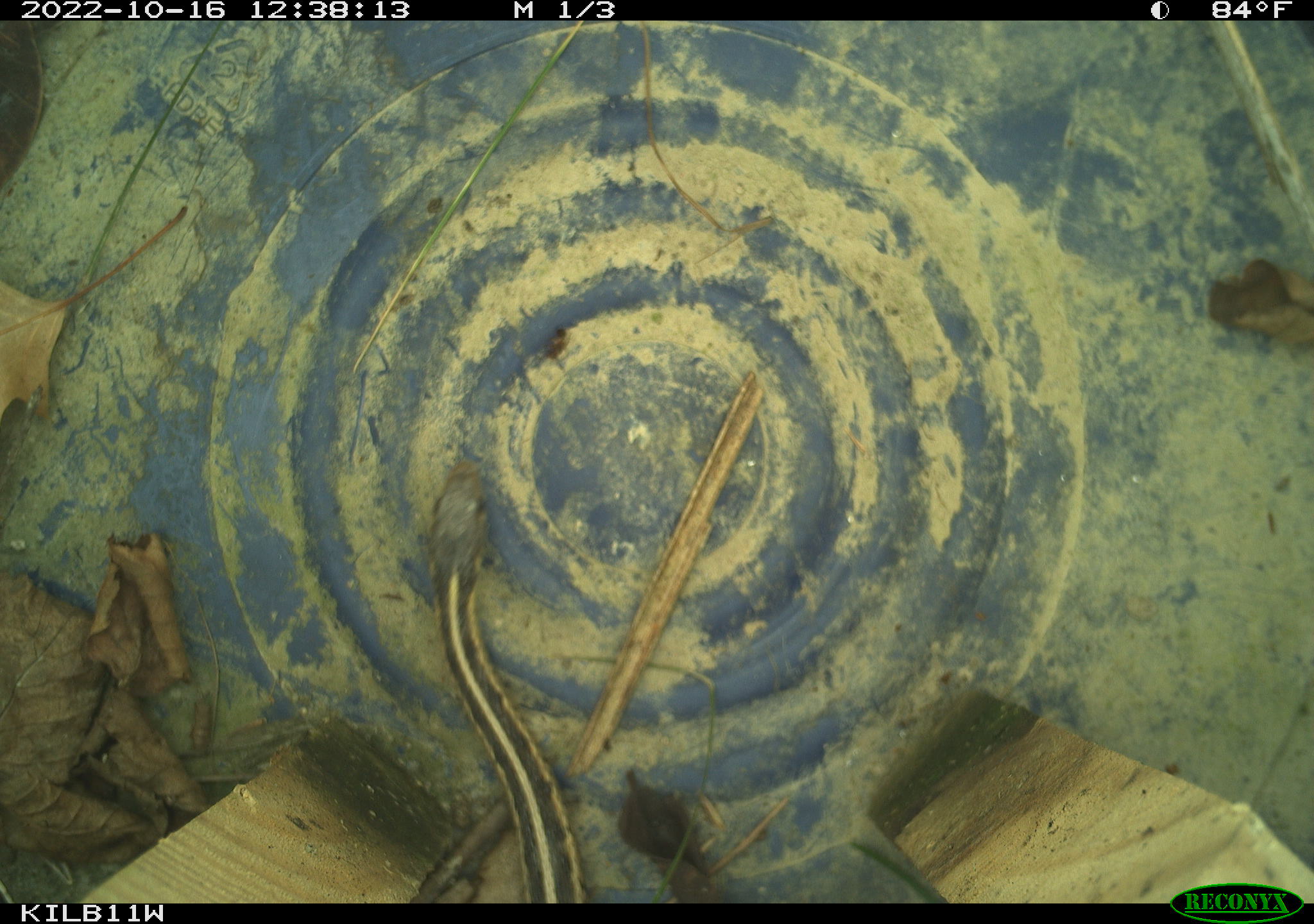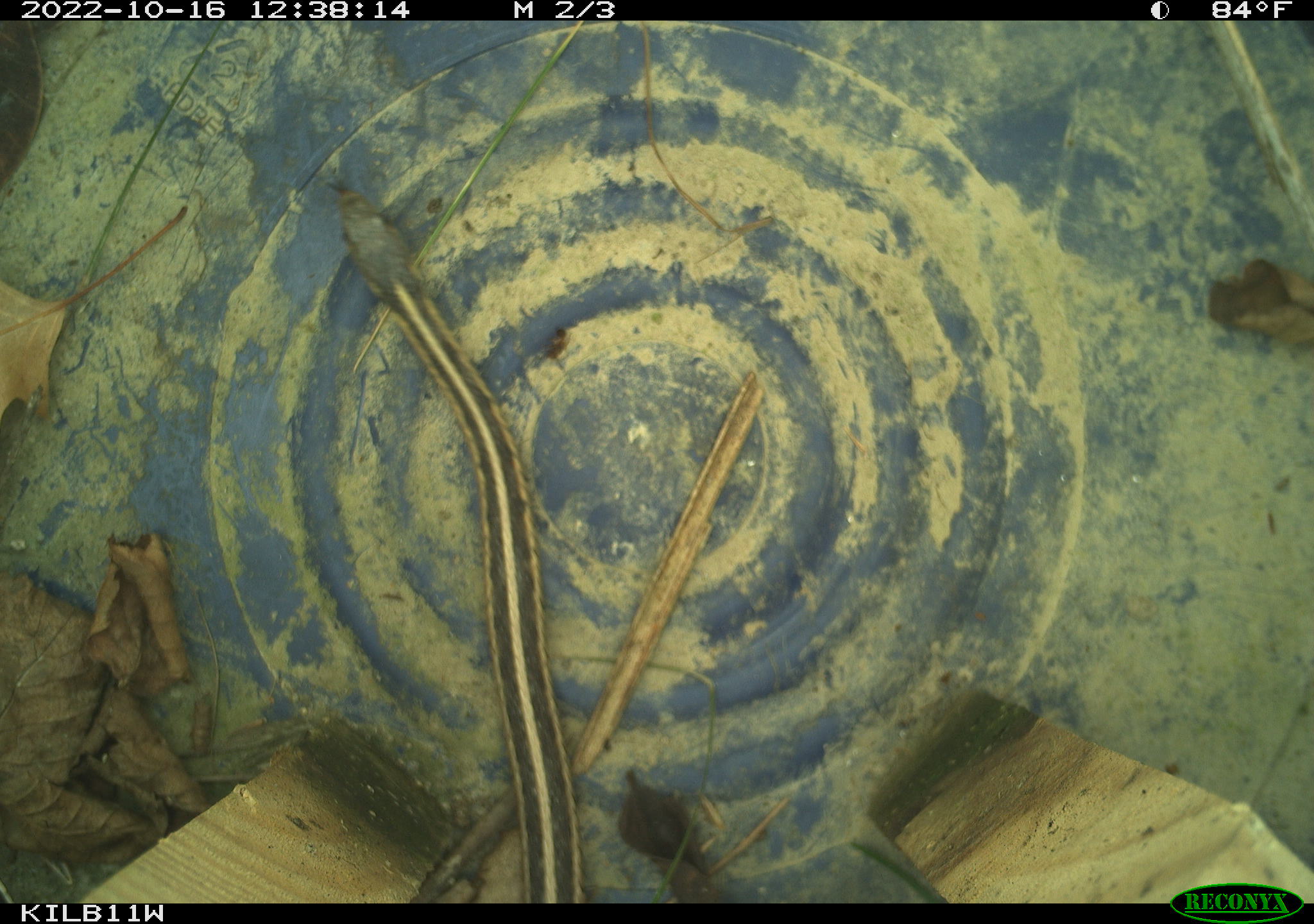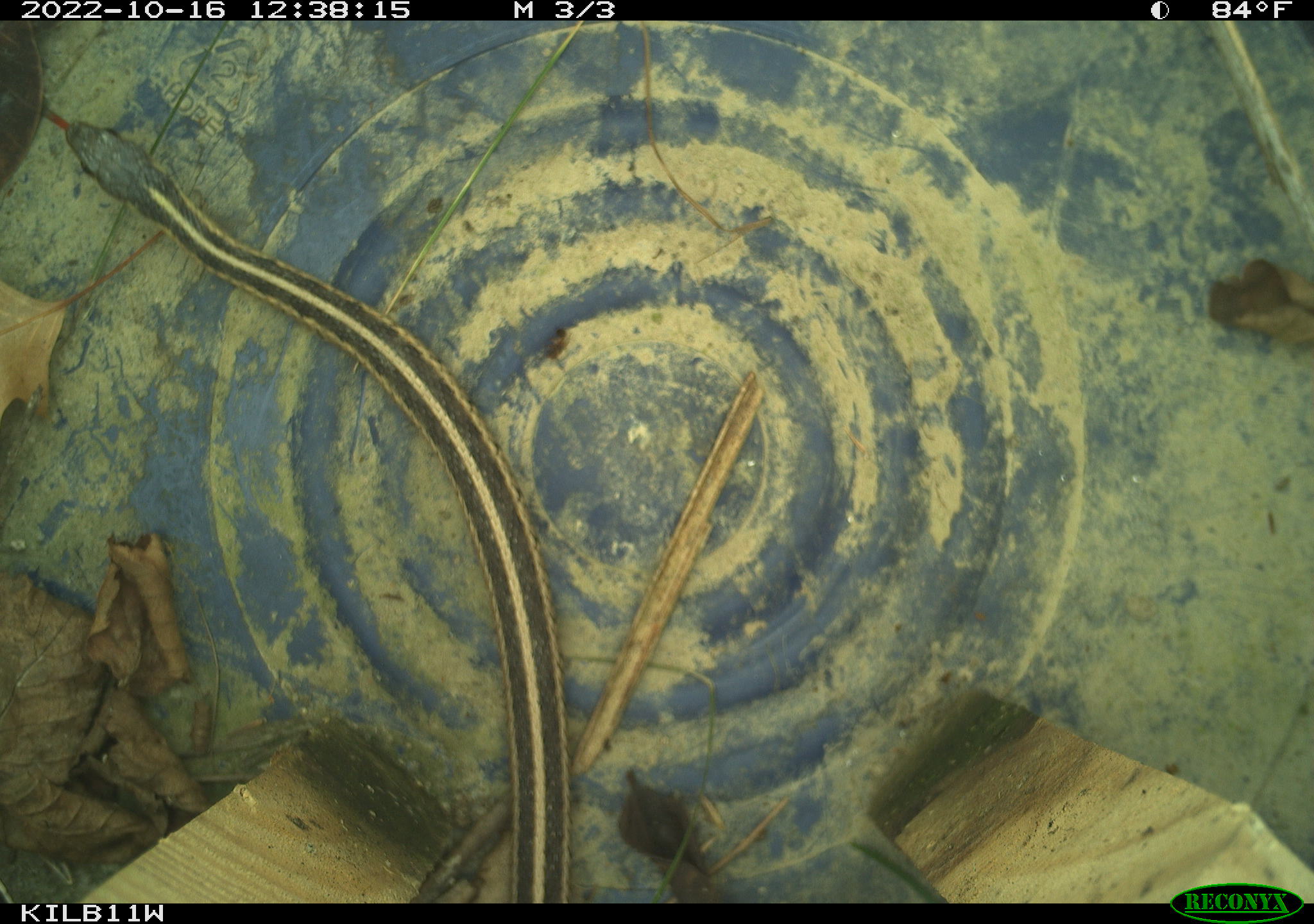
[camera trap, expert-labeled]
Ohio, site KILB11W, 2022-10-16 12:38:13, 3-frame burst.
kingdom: Animalia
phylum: Chordata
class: Reptilia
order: Squamata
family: Colubridae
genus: Thamnophis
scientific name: Thamnophis sirtalis sirtalis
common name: eastern gartersnake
Eastern gartersnake (Thamnophis sirtalis sirtalis).